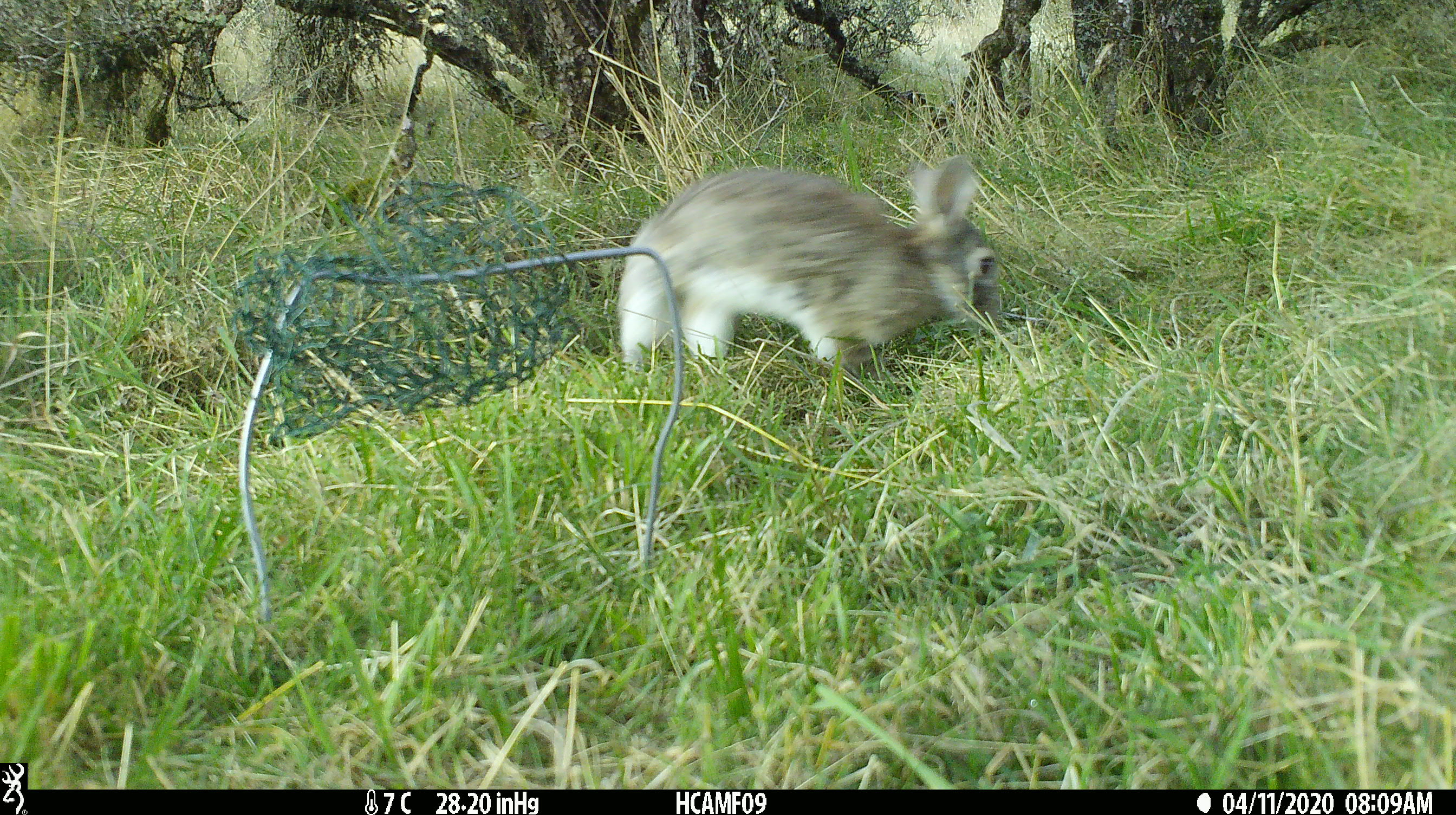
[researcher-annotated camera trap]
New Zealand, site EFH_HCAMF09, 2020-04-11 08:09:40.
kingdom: Animalia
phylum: Chordata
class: Mammalia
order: Lagomorpha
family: Leporidae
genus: Oryctolagus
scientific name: Oryctolagus cuniculus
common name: european rabbit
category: rabbit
Rabbit (european rabbit) (Oryctolagus cuniculus).